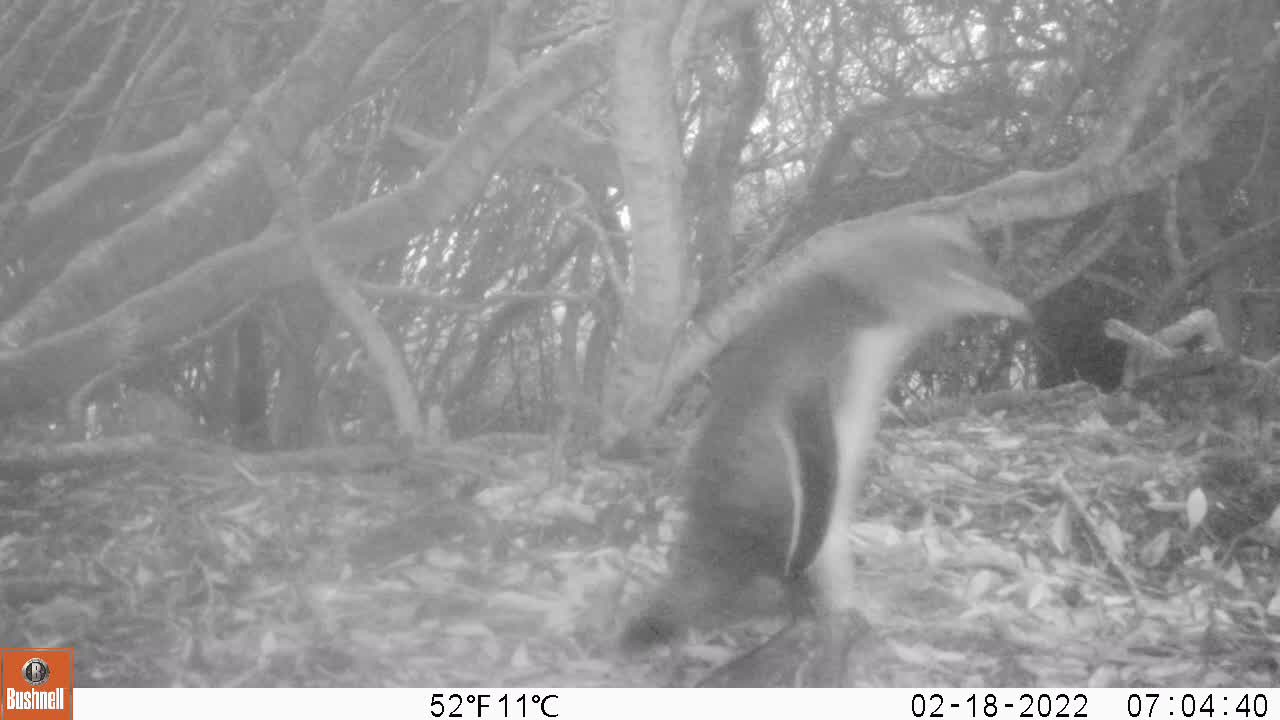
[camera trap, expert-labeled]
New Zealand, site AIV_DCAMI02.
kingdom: Animalia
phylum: Chordata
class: Aves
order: Sphenisciformes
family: Spheniscidae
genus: Megadyptes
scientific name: Megadyptes antipodes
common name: yellow-eyed penguin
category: yellow eyed penguin